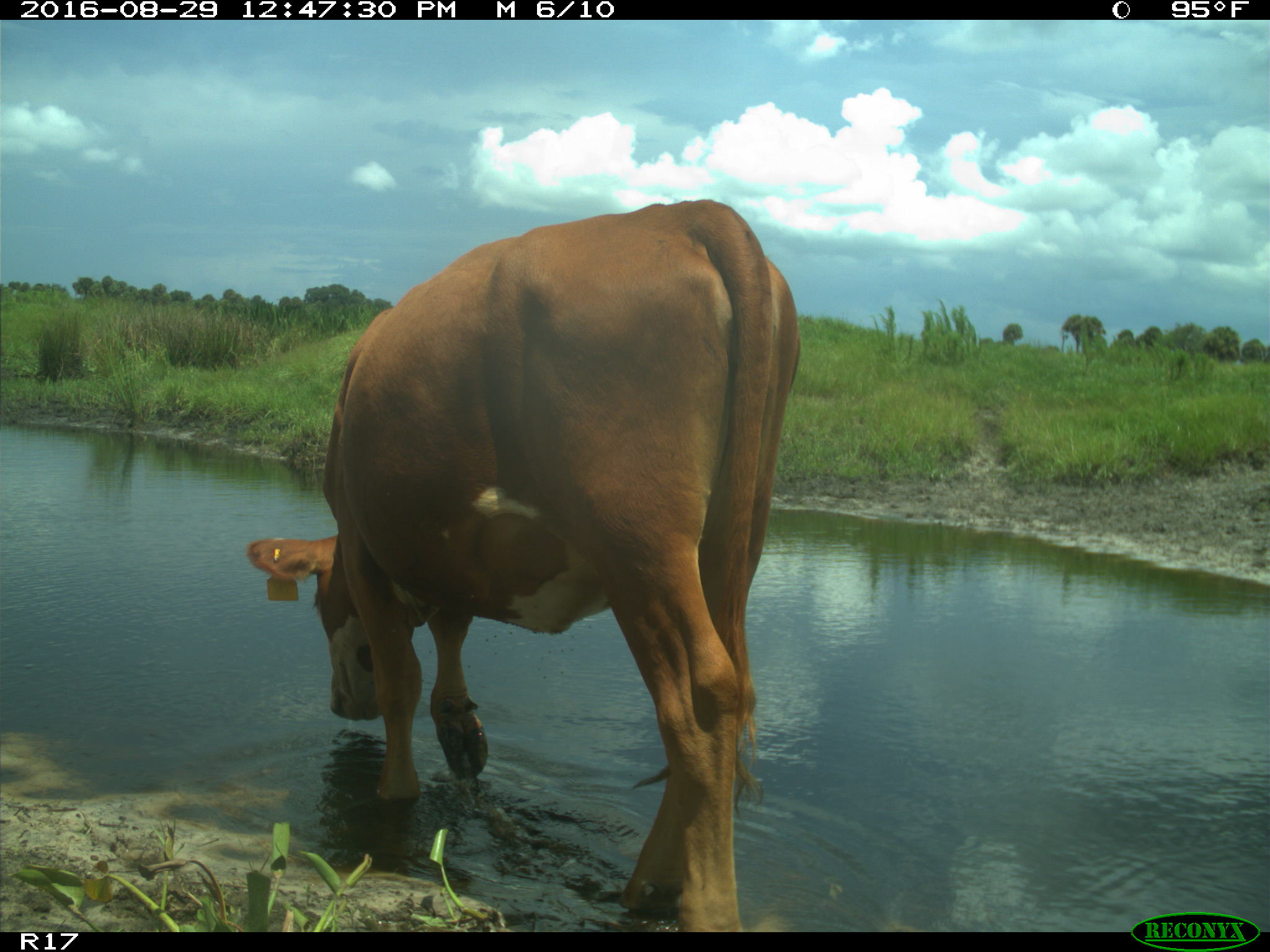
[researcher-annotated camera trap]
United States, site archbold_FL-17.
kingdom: Animalia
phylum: Chordata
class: Mammalia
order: Artiodactyla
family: Bovidae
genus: Bos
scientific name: Bos taurus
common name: domestic cow